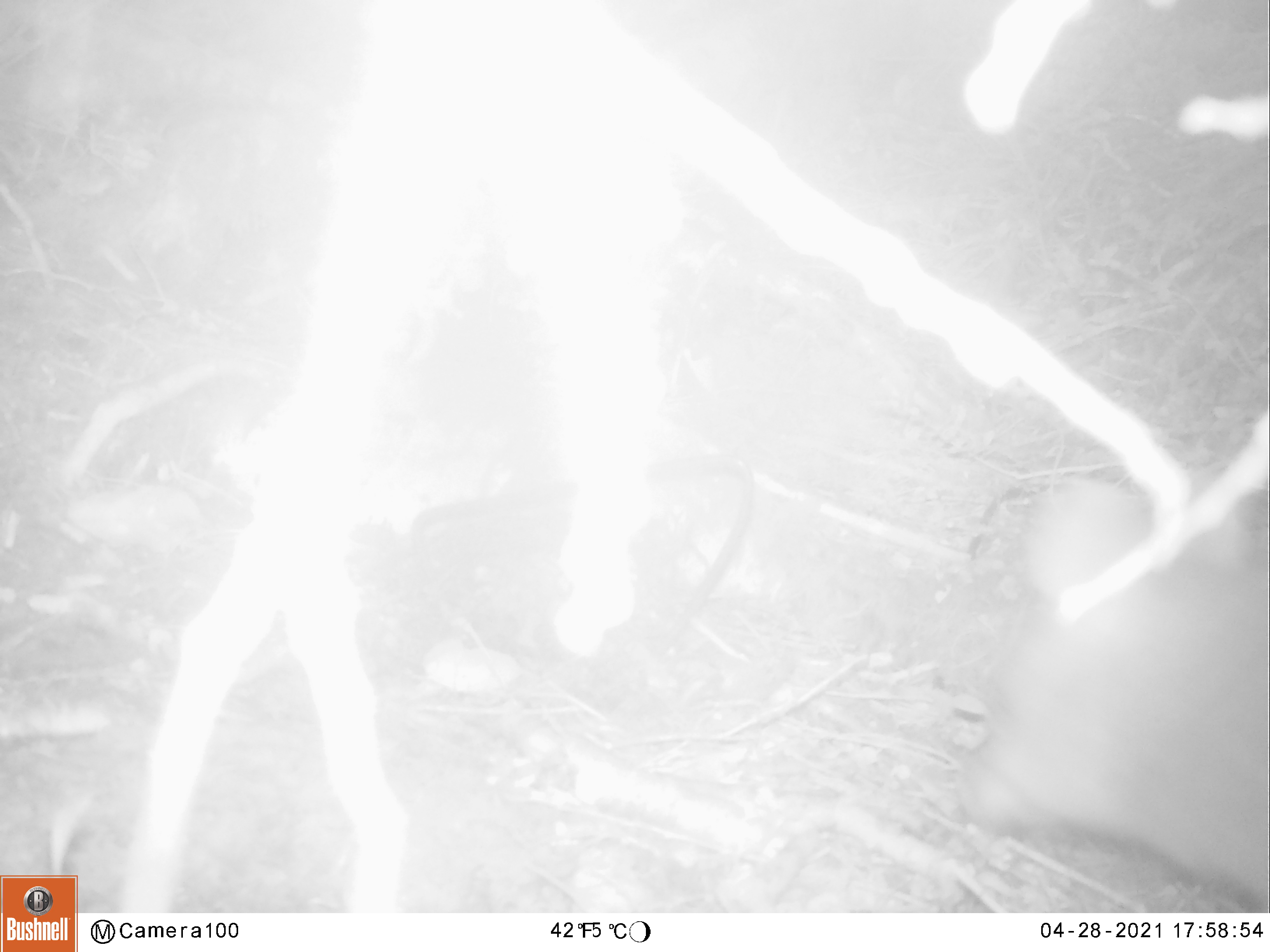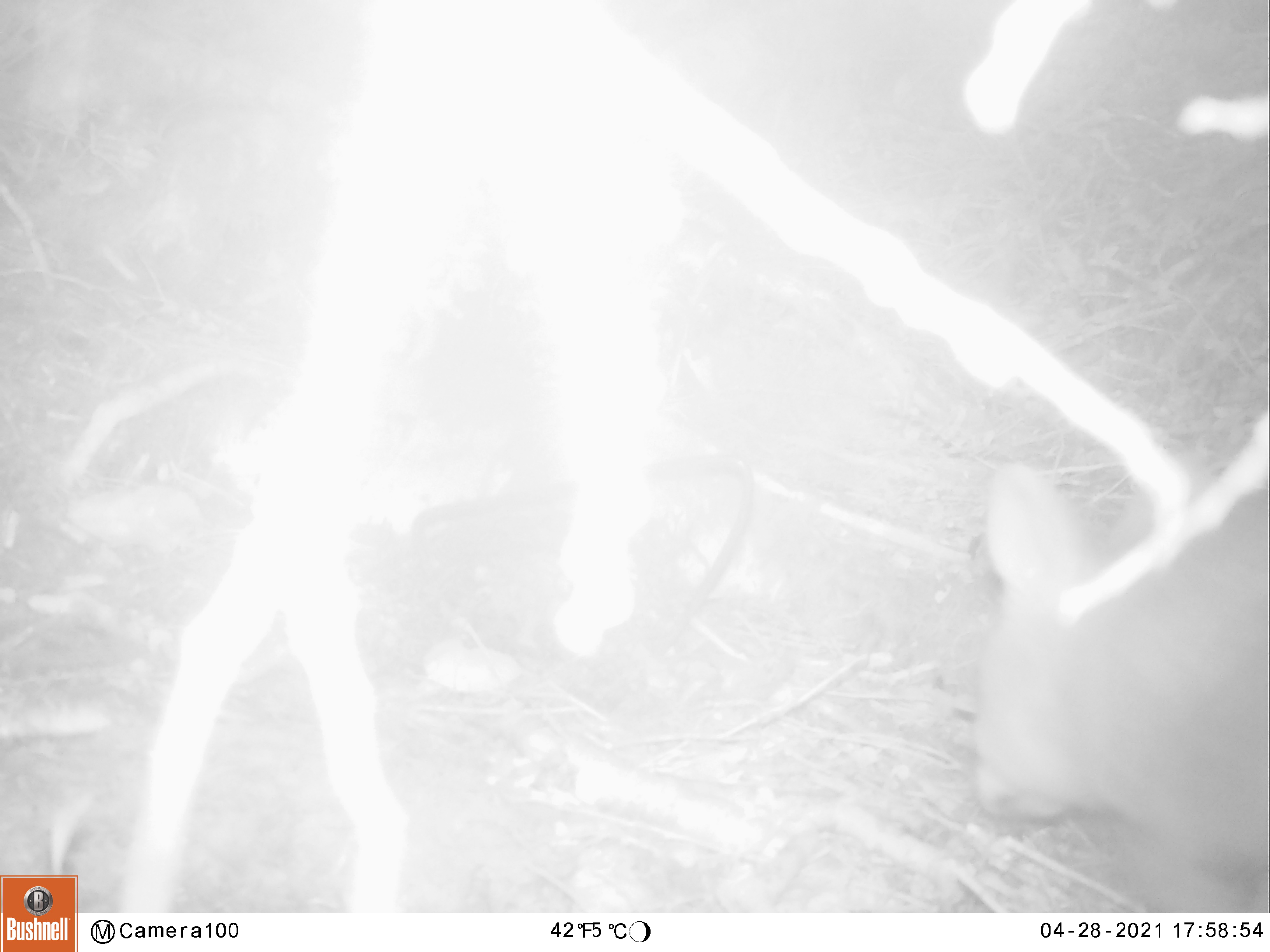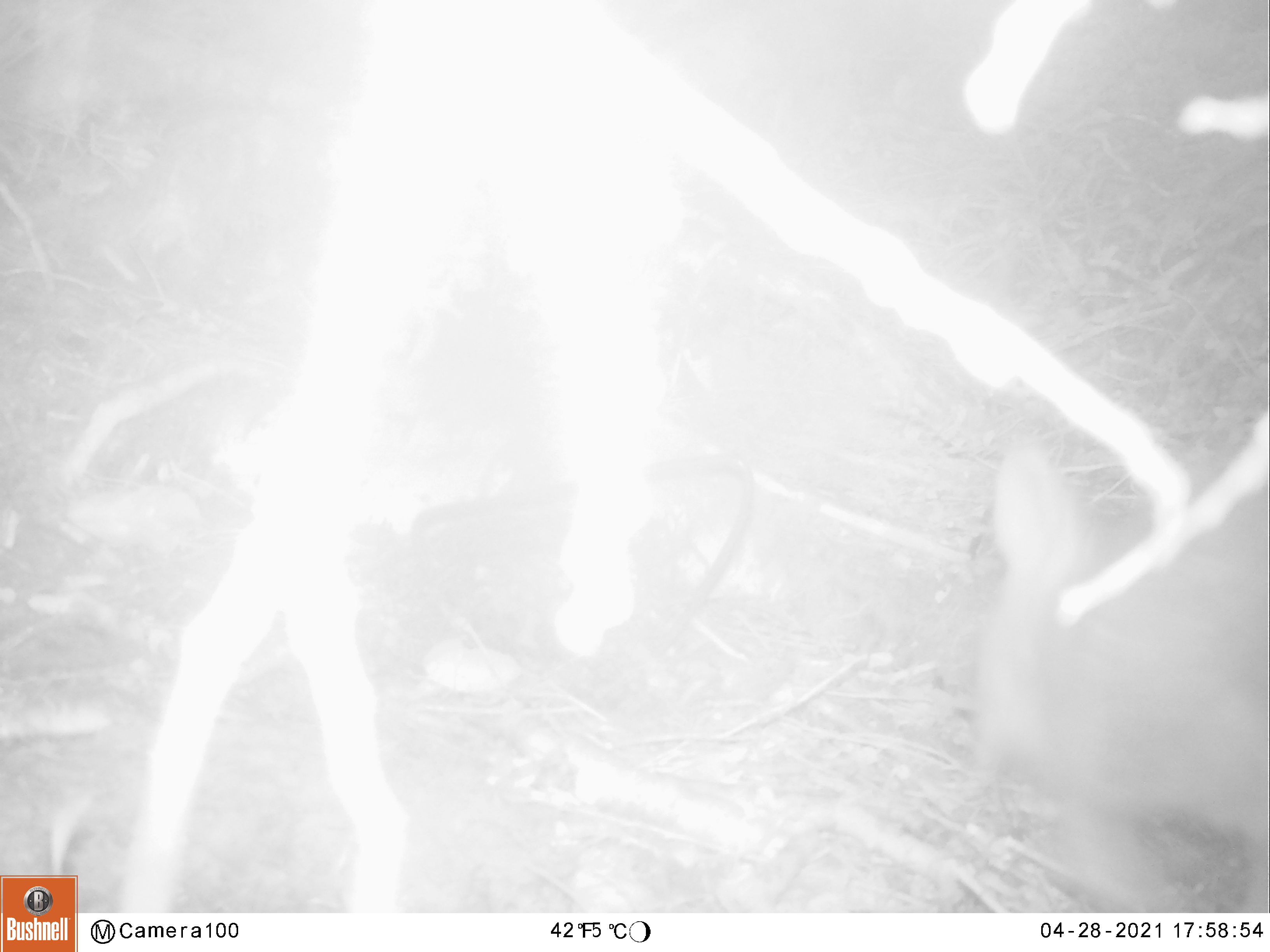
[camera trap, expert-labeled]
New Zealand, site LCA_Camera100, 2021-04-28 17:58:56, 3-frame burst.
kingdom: Animalia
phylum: Chordata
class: Mammalia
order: Diprotodontia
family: Phalangeridae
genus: Trichosurus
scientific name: Trichosurus vulpecula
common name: common brushtail possum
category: possum